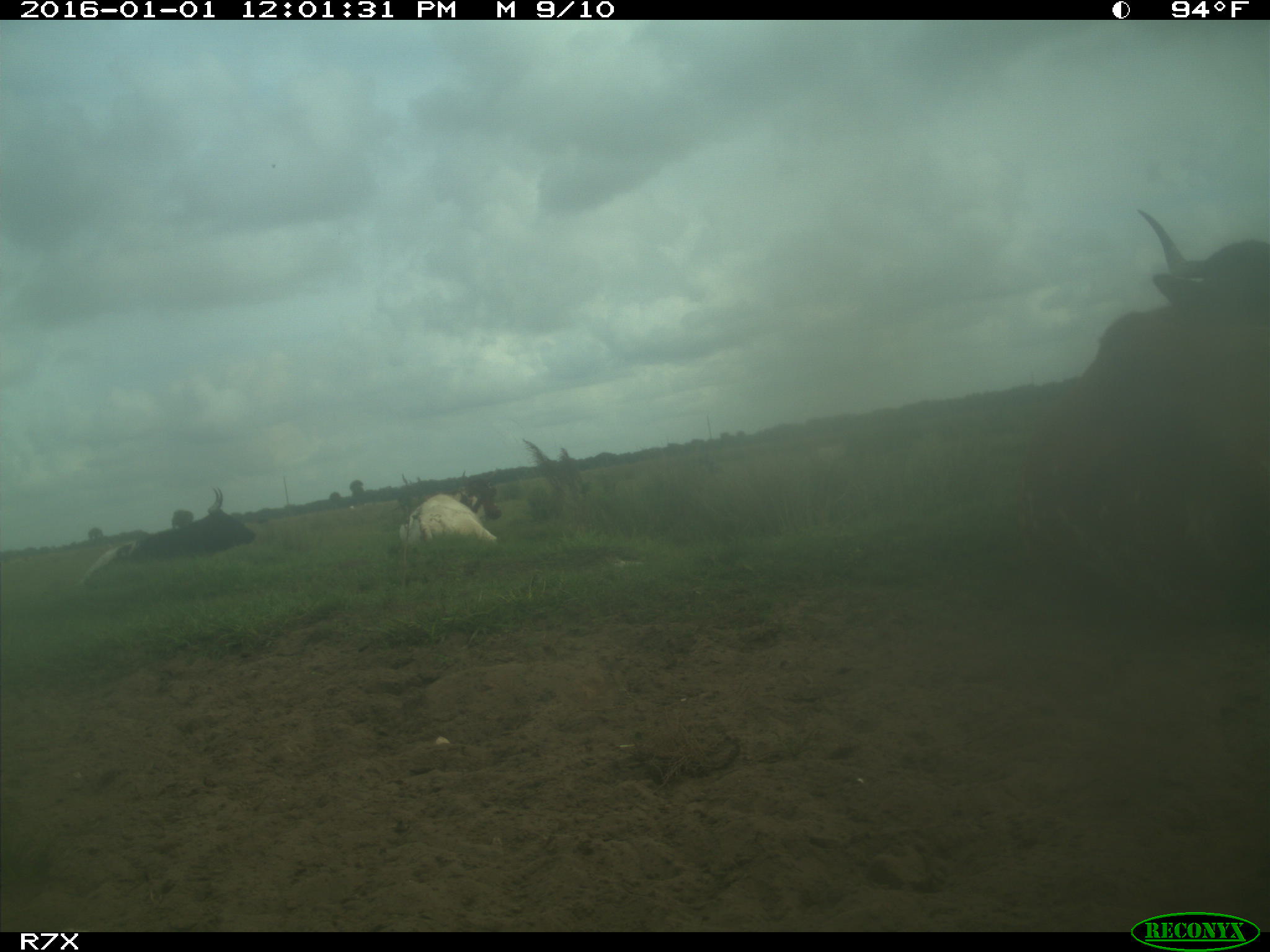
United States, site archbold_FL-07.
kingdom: Animalia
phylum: Chordata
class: Mammalia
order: Artiodactyla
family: Bovidae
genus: Bos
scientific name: Bos taurus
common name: domestic cow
Bos taurus (domestic cow).